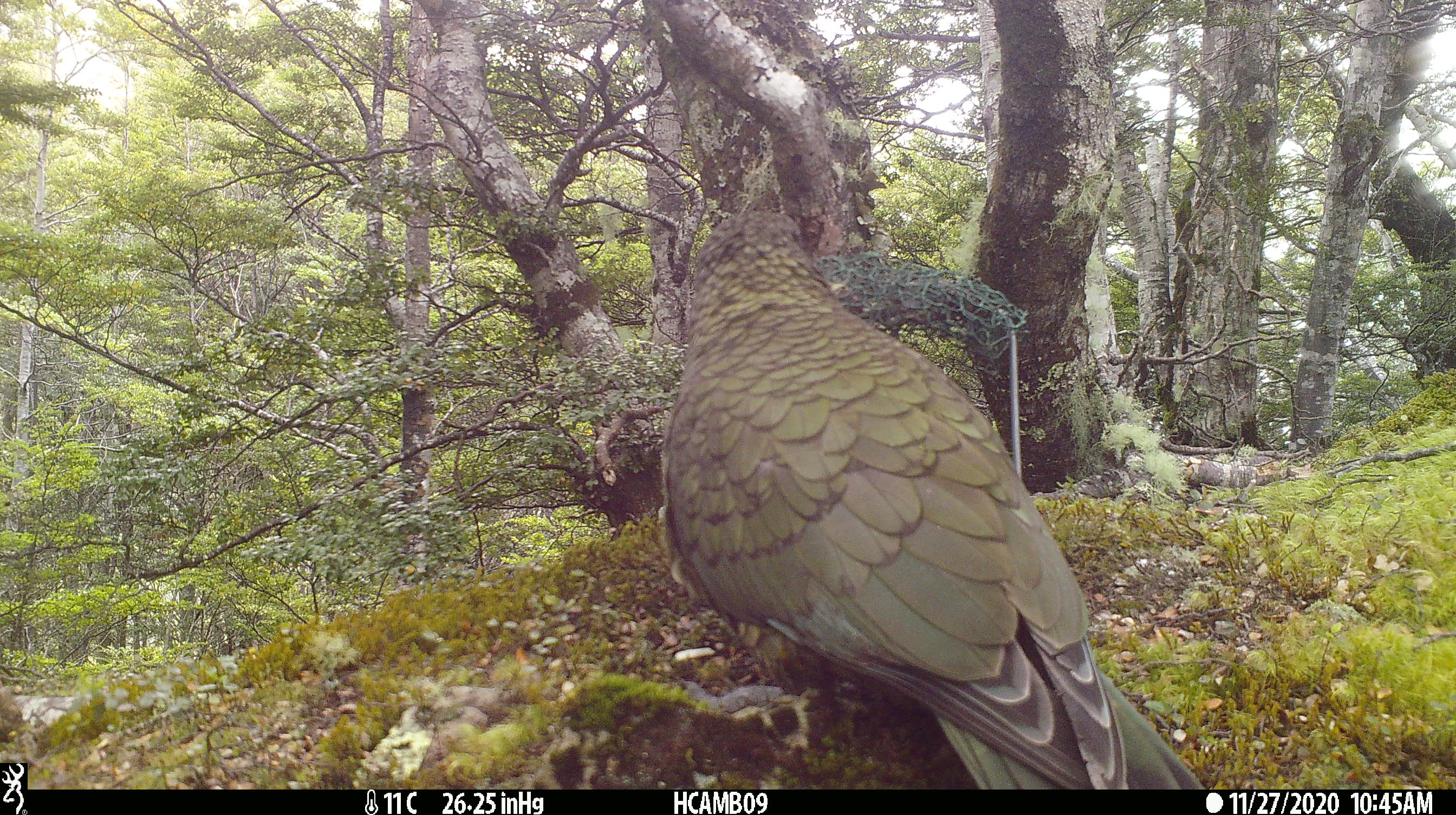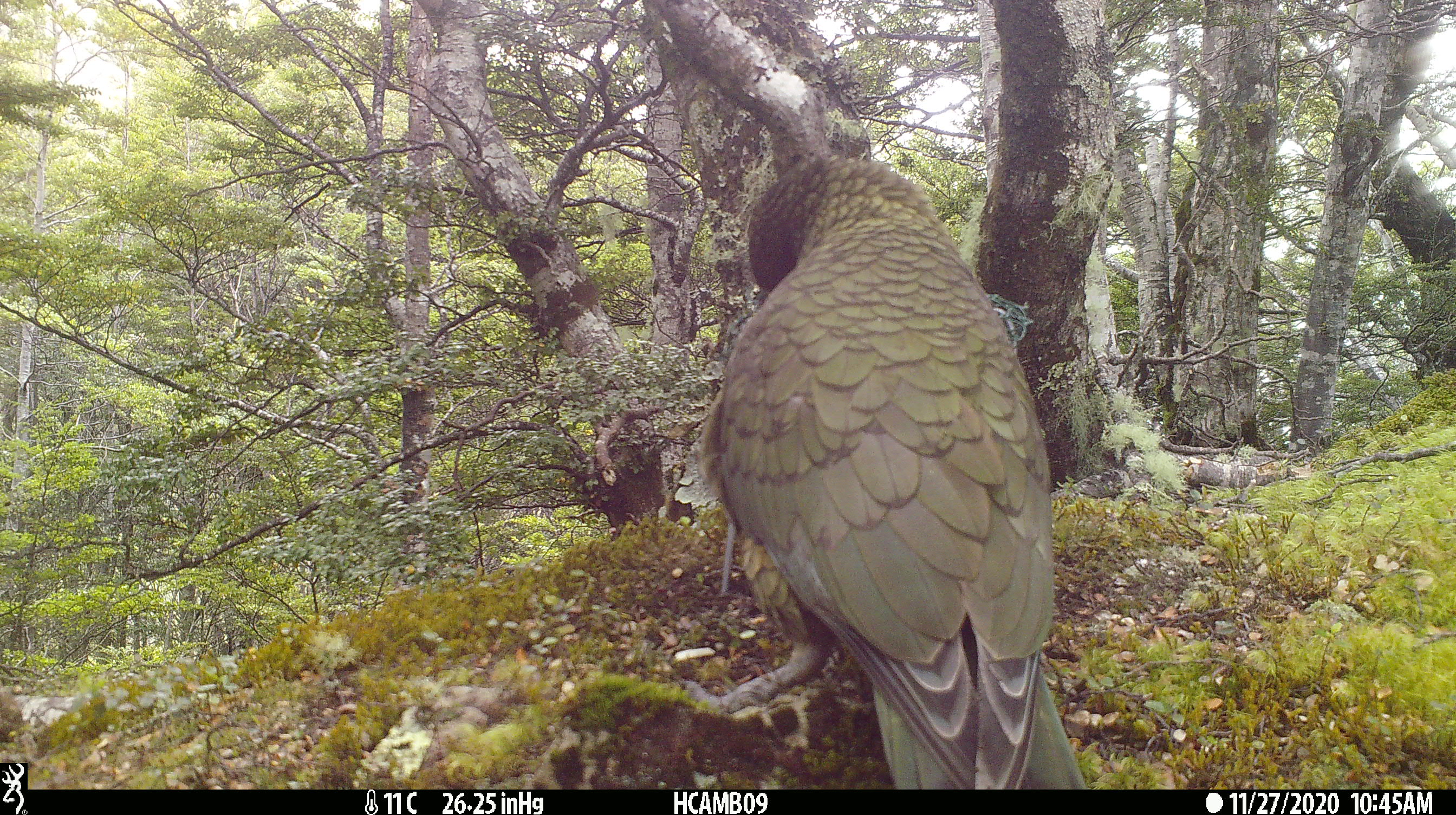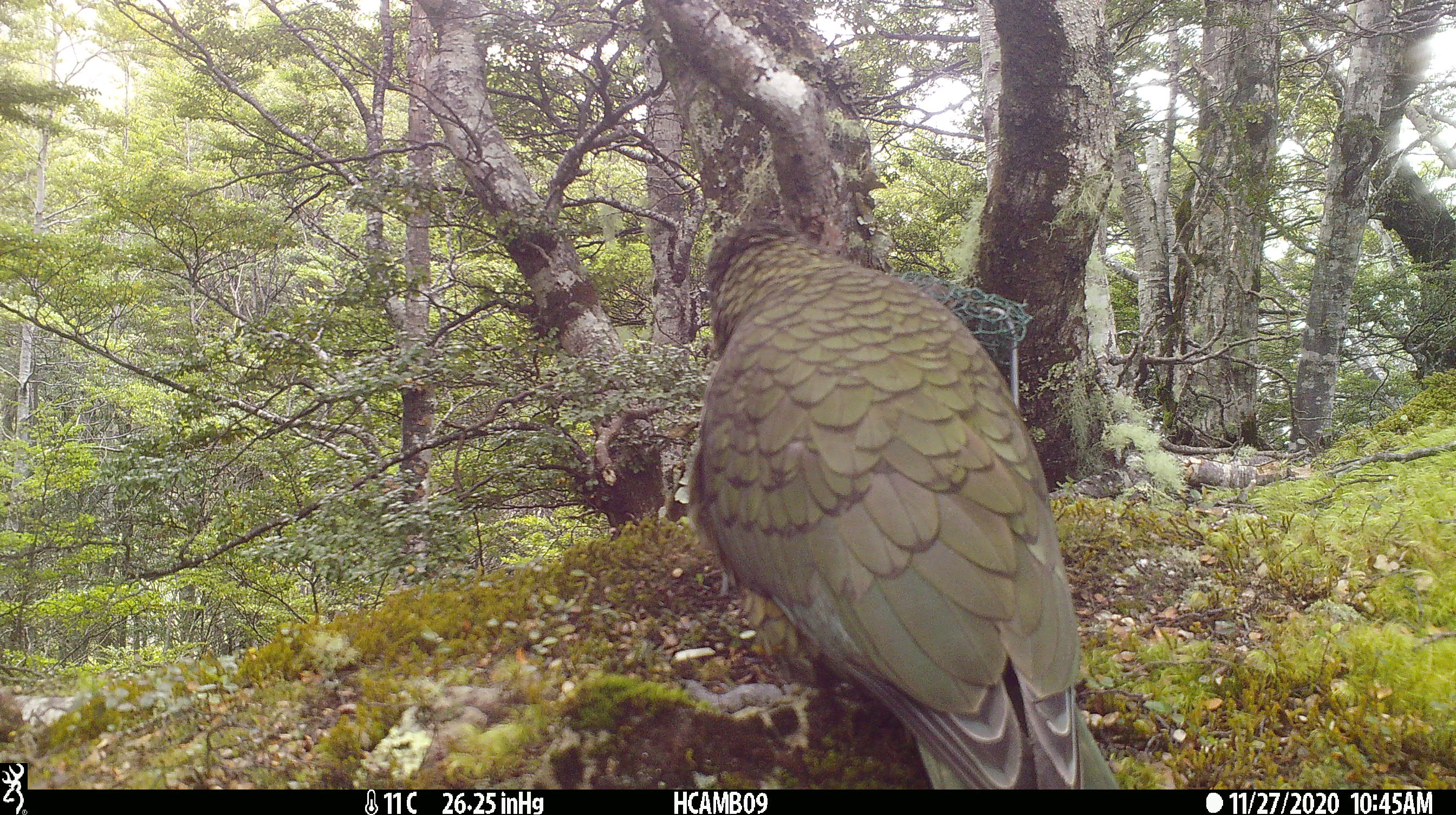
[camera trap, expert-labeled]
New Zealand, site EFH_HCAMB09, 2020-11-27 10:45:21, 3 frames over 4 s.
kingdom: Animalia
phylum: Chordata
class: Aves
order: Psittaciformes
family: Strigopidae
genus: Nestor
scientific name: Nestor notabilis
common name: kea